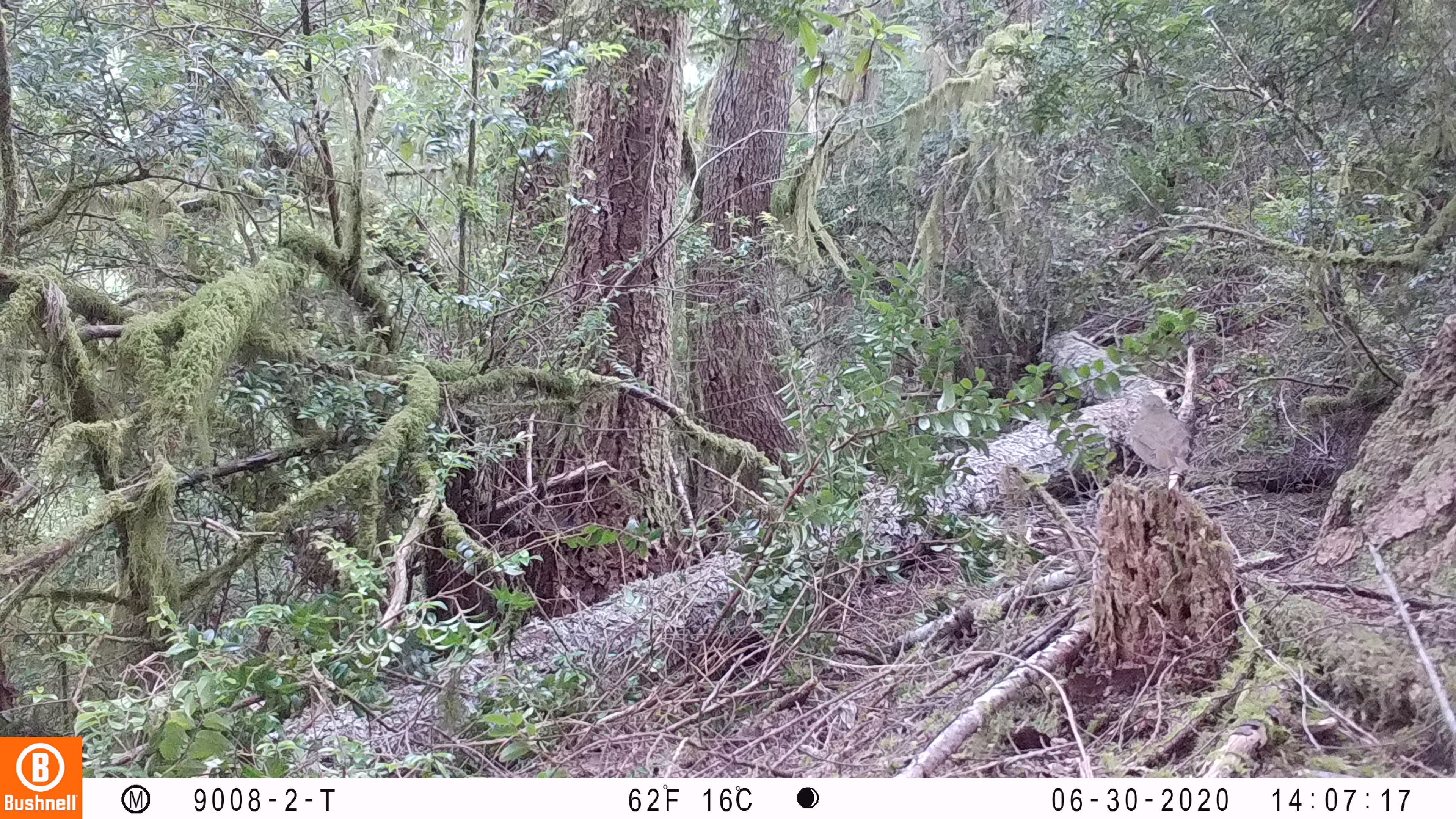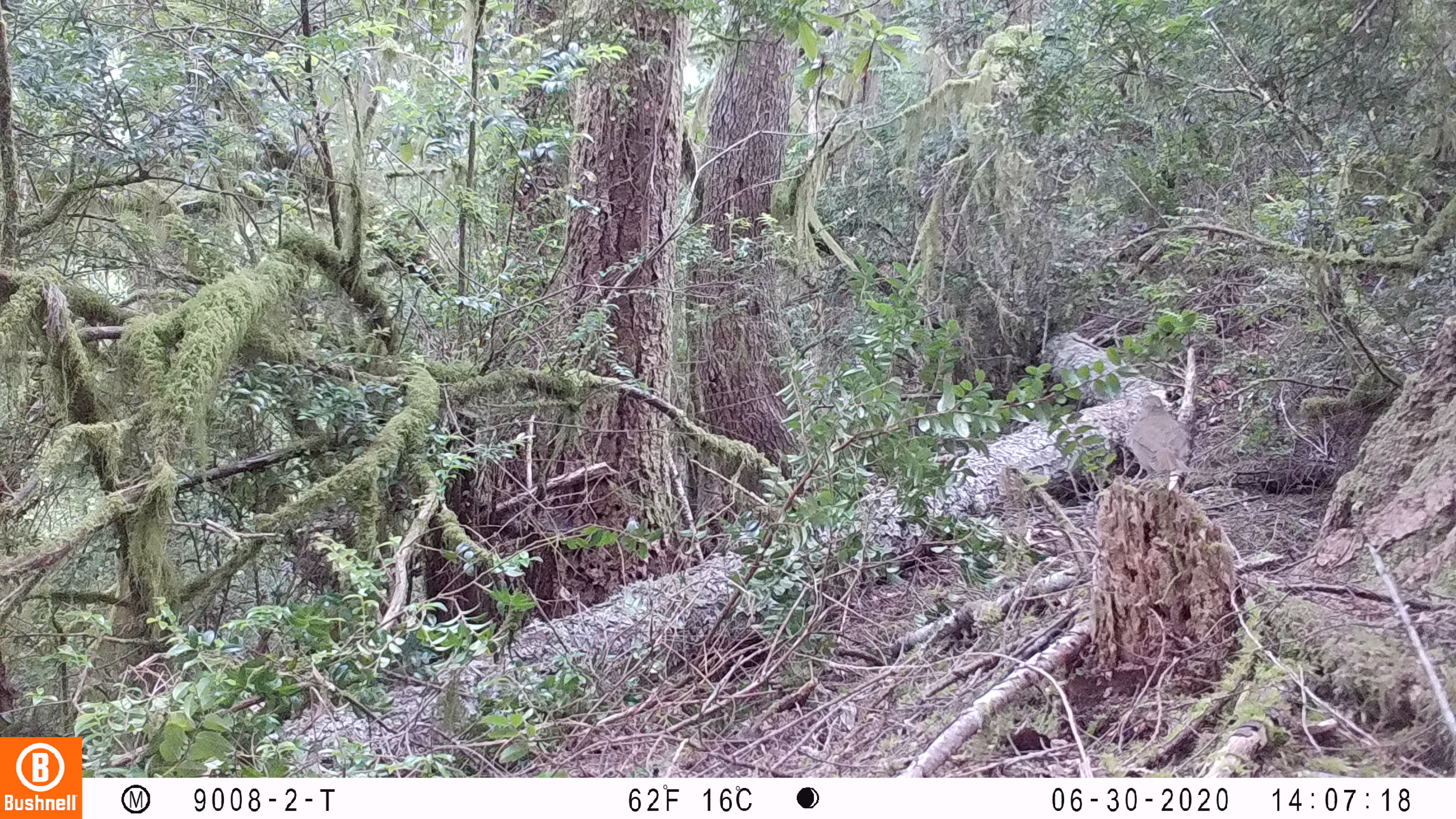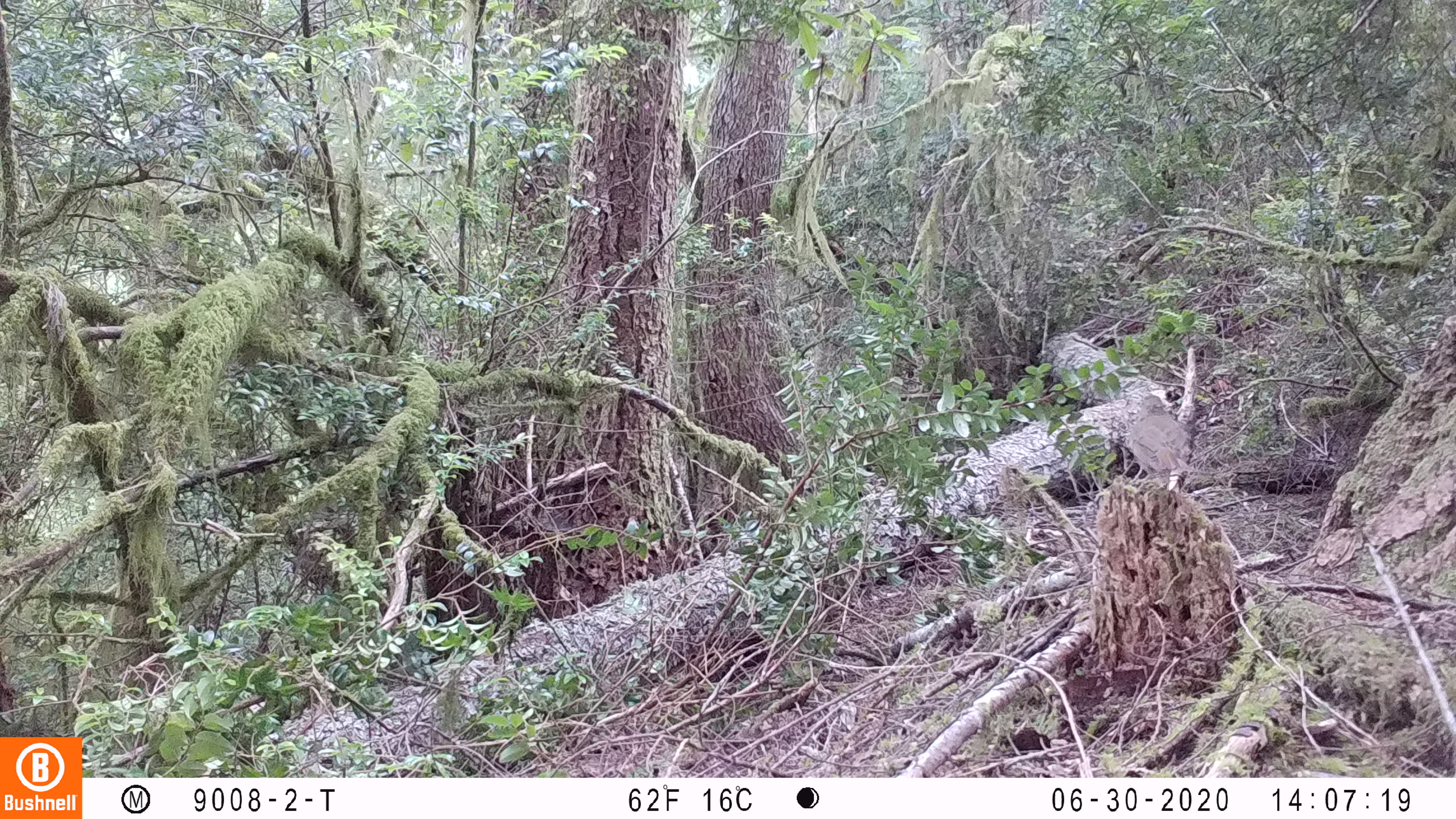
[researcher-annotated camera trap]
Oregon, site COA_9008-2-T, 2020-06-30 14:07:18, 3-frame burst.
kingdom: Animalia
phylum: Chordata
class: Aves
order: Passeriformes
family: Turdidae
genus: Catharus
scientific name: Catharus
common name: brown thrushes and nightingale-thrushes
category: catharus species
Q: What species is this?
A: Catharus species (brown thrushes and nightingale-thrushes) (Catharus).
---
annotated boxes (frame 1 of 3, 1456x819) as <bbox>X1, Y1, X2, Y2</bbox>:
catharus species: <bbox>1111, 385, 1206, 495</bbox>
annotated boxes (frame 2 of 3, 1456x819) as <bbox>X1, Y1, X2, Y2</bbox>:
catharus species: <bbox>1115, 390, 1200, 497</bbox>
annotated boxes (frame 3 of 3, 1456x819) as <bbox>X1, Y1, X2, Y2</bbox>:
catharus species: <bbox>1112, 386, 1201, 499</bbox>